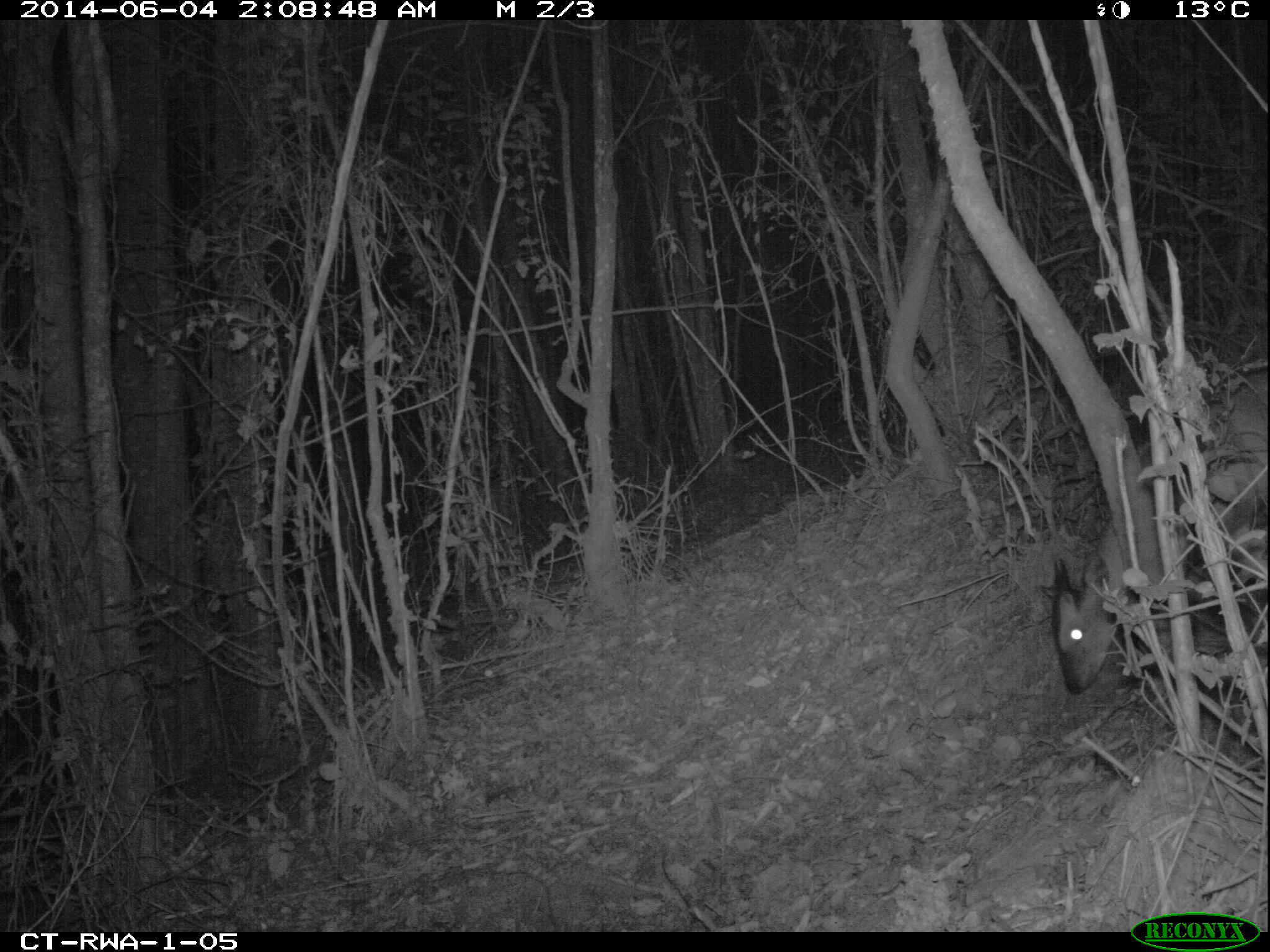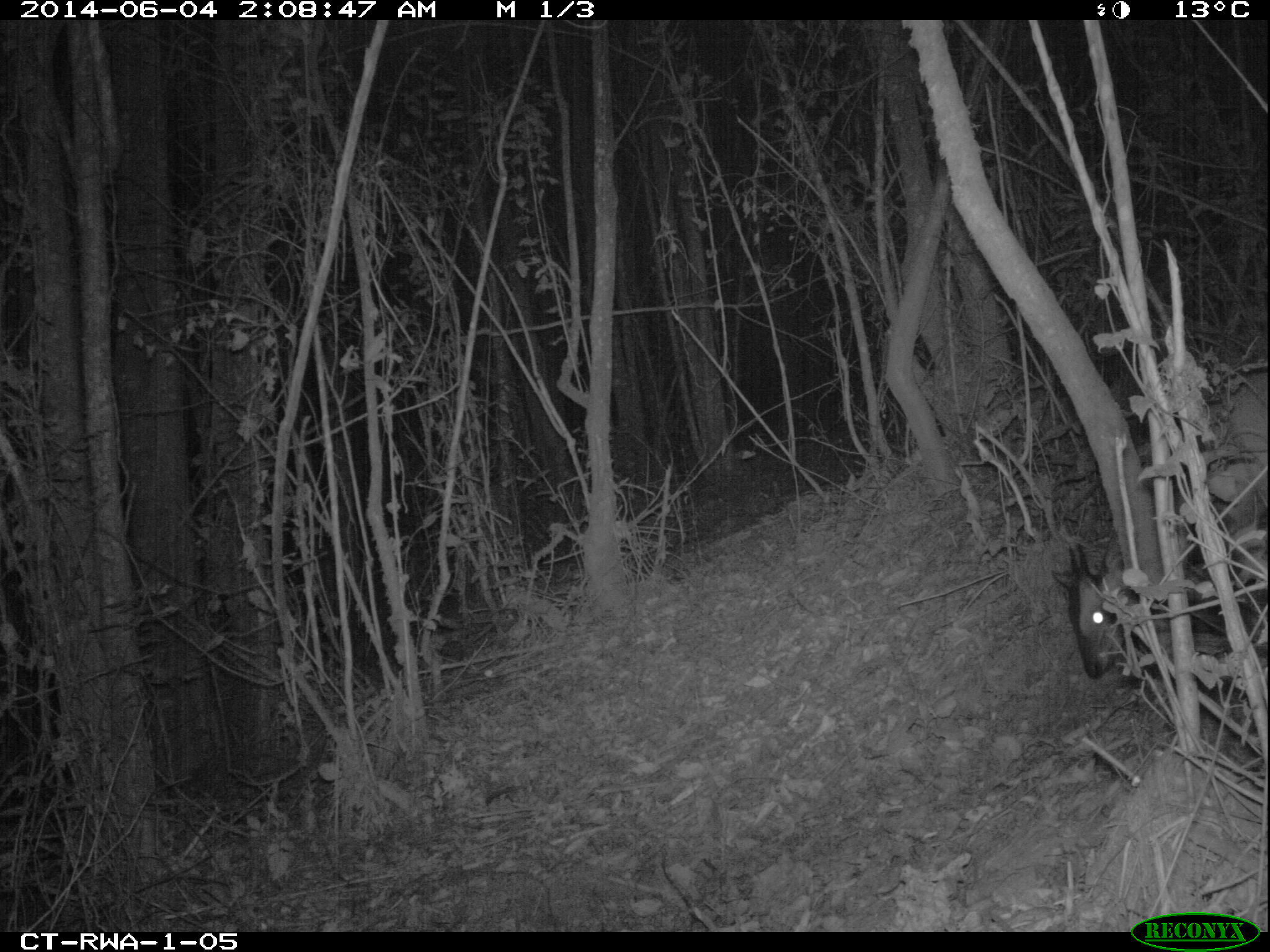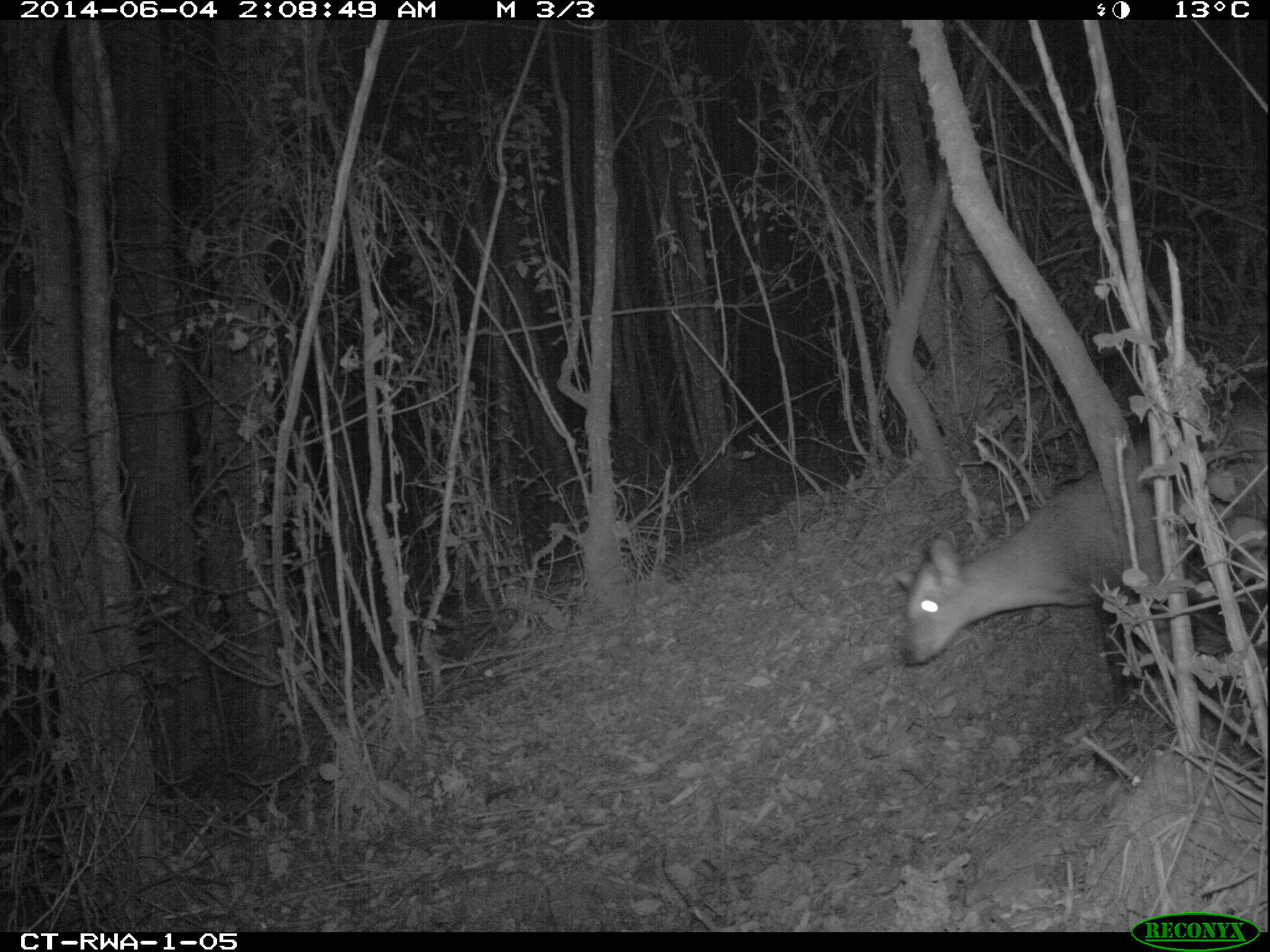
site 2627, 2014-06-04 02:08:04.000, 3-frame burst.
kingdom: Animalia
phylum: Chordata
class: Mammalia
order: Artiodactyla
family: Bovidae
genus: Cephalophus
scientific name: Cephalophus nigrifrons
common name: black-fronted duiker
Cephalophus nigrifrons (black-fronted duiker), count 1.